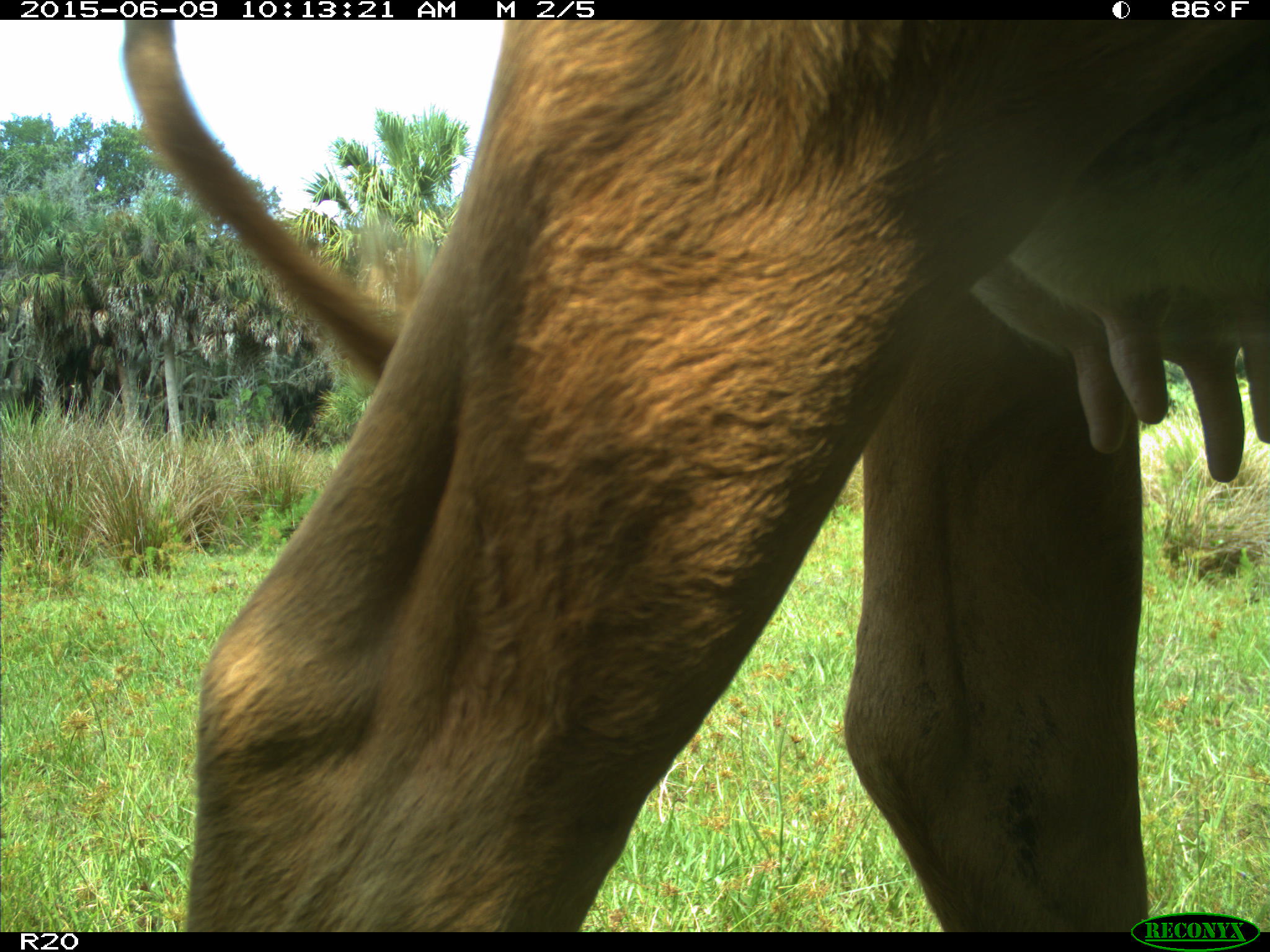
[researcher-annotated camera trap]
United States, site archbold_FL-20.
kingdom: Animalia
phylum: Chordata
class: Mammalia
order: Artiodactyla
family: Bovidae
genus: Bos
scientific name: Bos taurus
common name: domestic cow